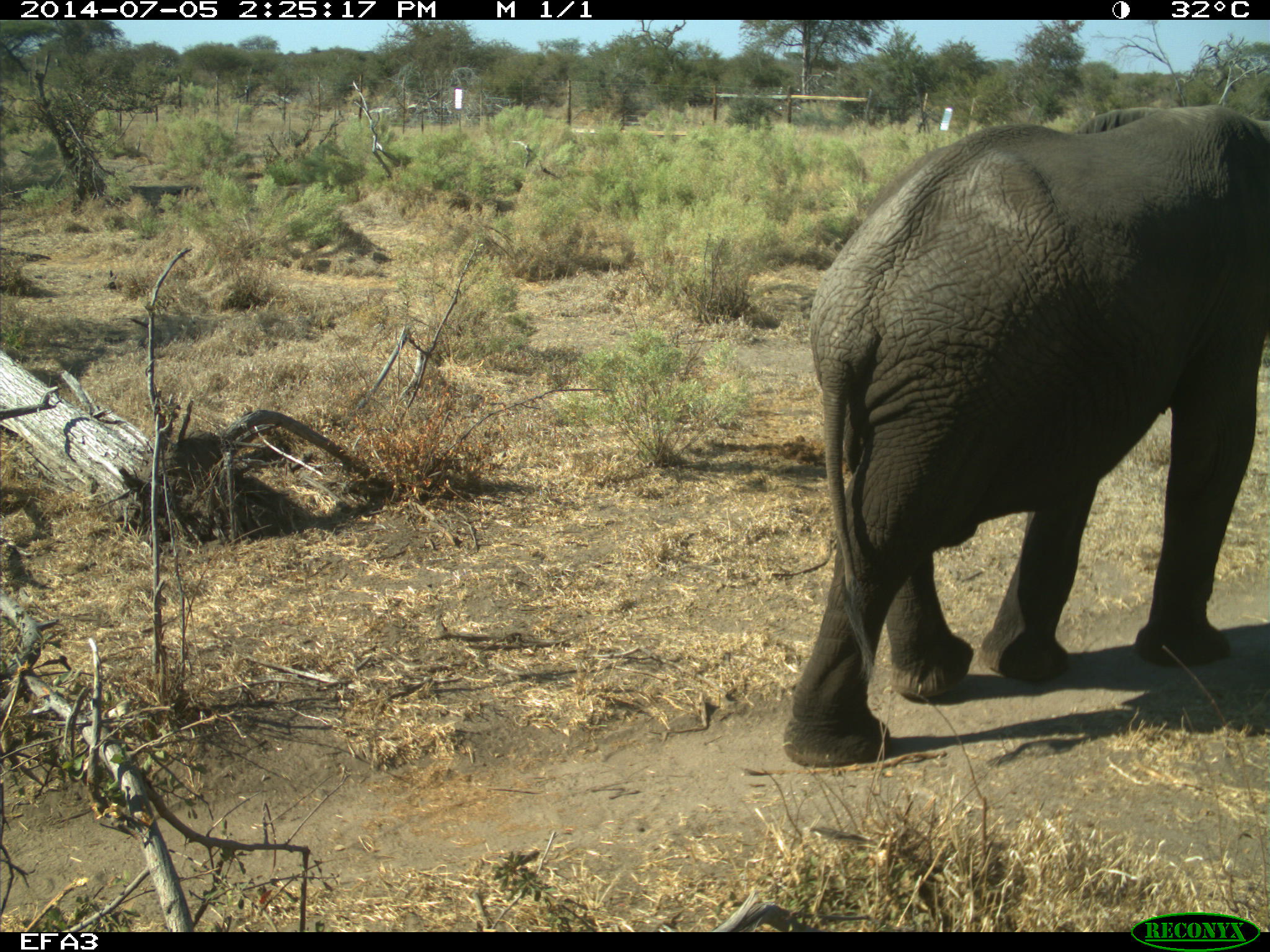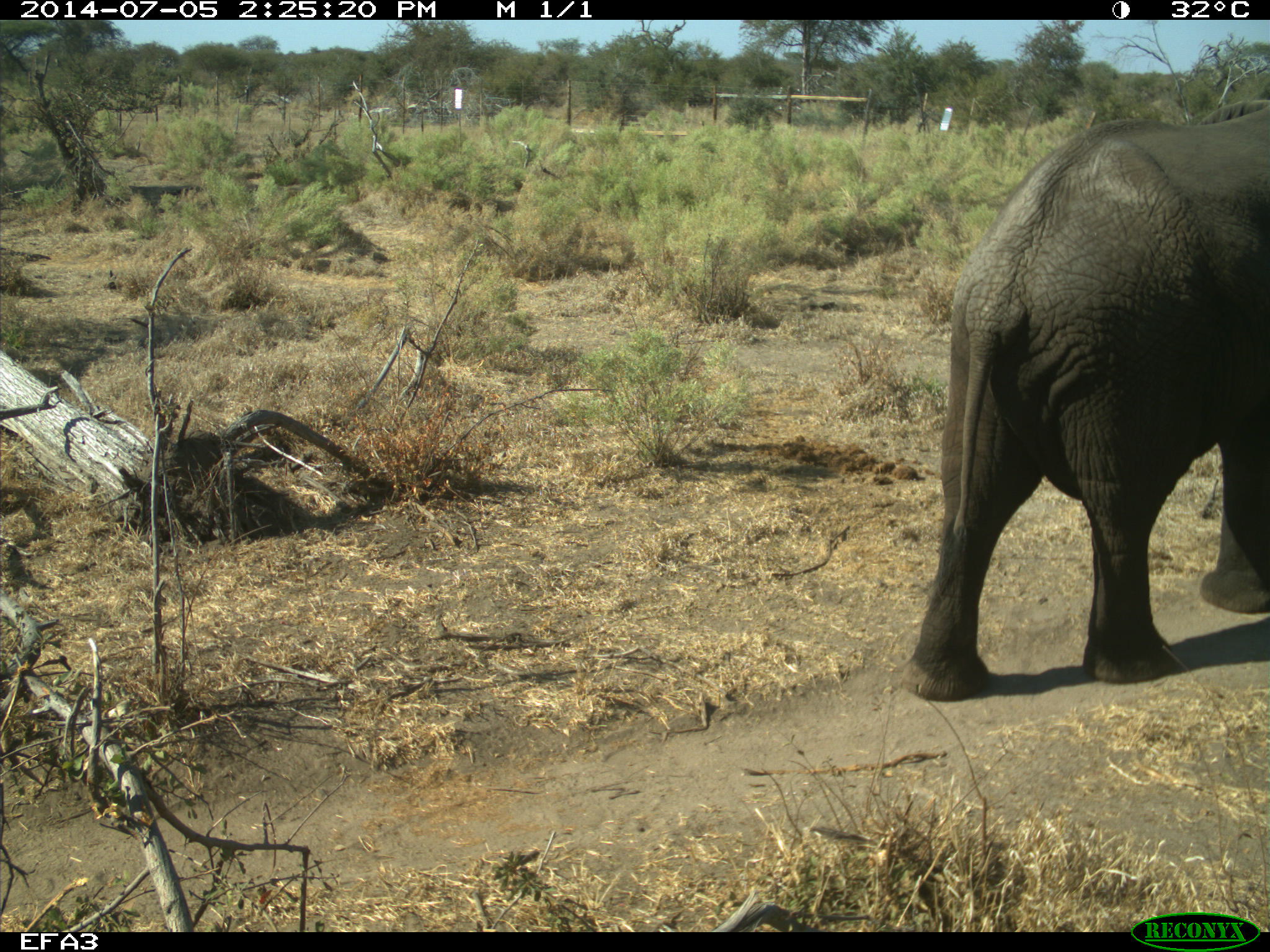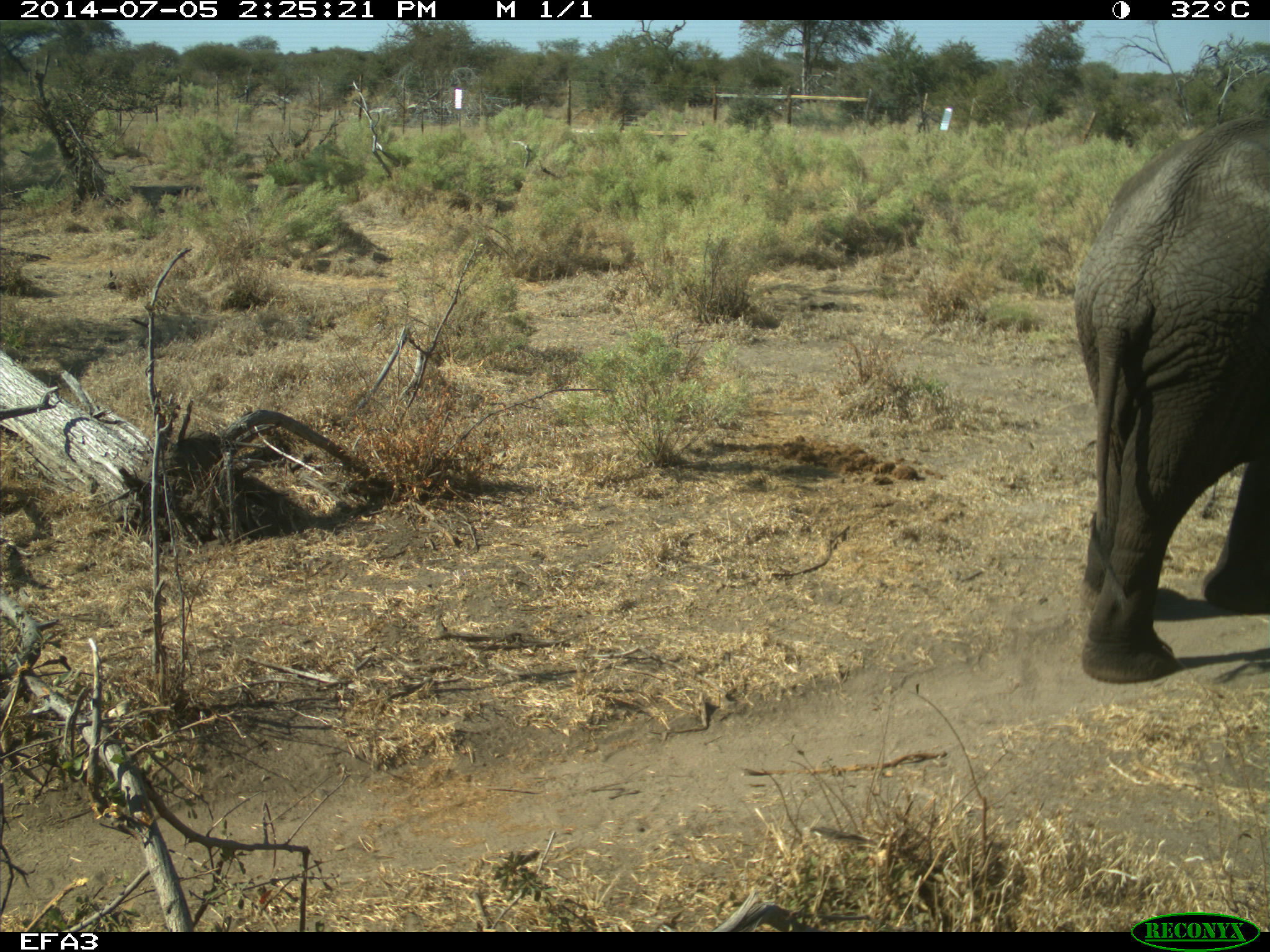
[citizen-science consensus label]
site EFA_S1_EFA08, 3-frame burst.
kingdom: Animalia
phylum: Chordata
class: Mammalia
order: Proboscidea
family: Elephantidae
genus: Loxodonta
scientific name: Loxodonta africana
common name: african bush elephant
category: elephant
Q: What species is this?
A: Elephant (african bush elephant) (Loxodonta africana).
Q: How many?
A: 1.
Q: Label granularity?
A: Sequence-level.